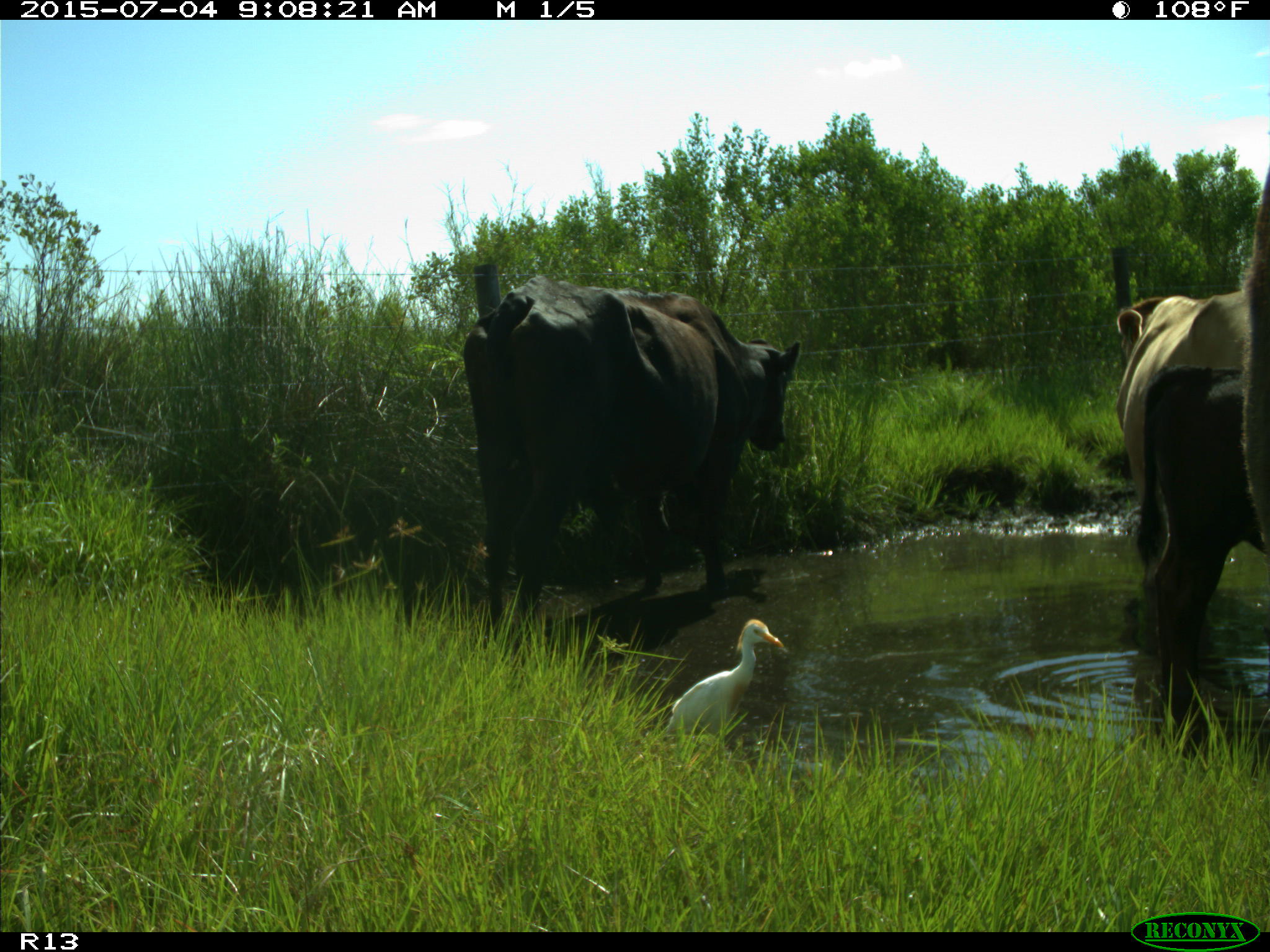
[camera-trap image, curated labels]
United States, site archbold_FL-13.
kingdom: Animalia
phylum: Chordata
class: Mammalia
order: Artiodactyla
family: Bovidae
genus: Bos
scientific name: Bos taurus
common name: domestic cow